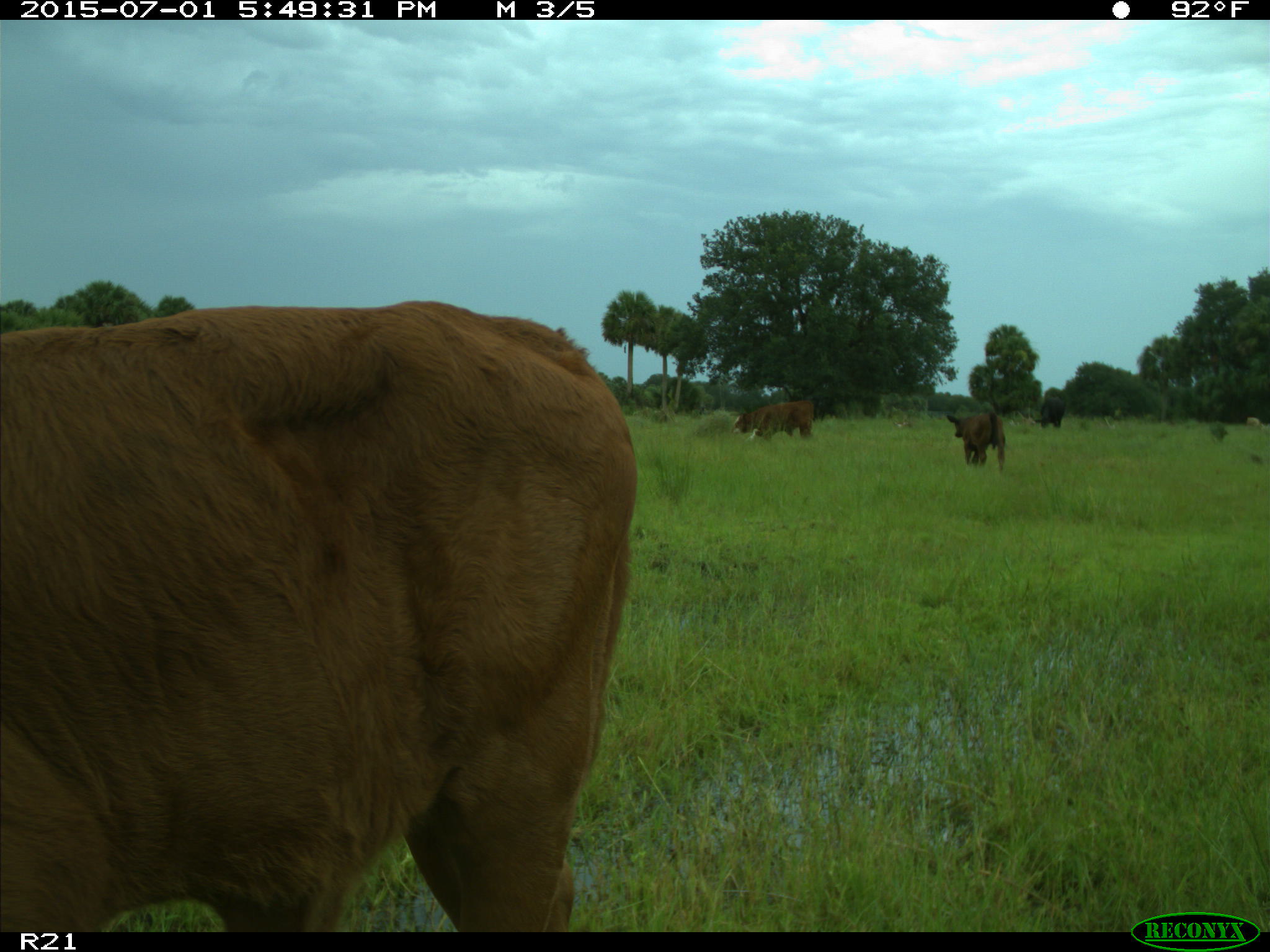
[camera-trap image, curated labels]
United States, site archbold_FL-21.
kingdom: Animalia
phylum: Chordata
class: Mammalia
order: Artiodactyla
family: Bovidae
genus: Bos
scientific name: Bos taurus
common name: domestic cow